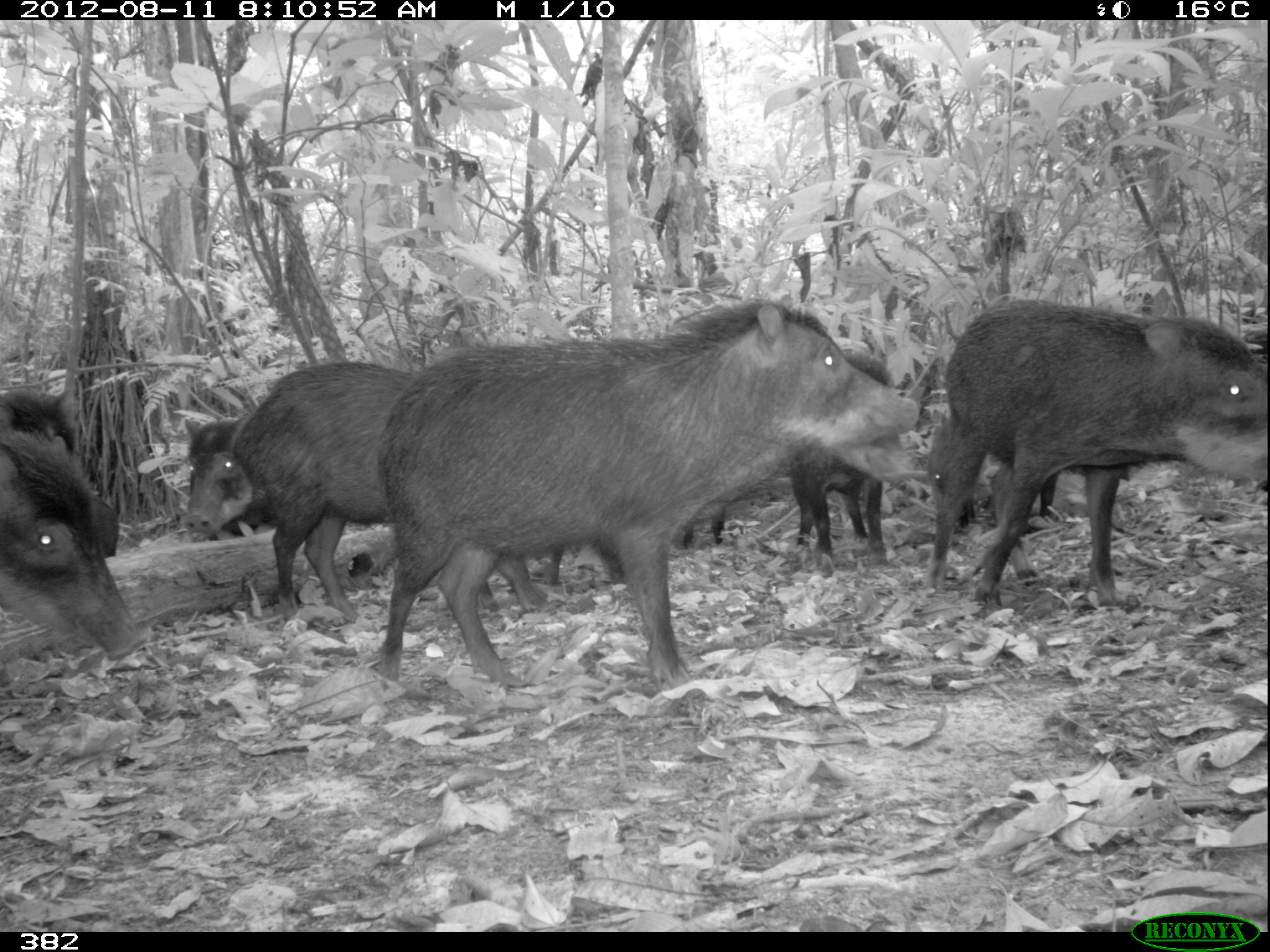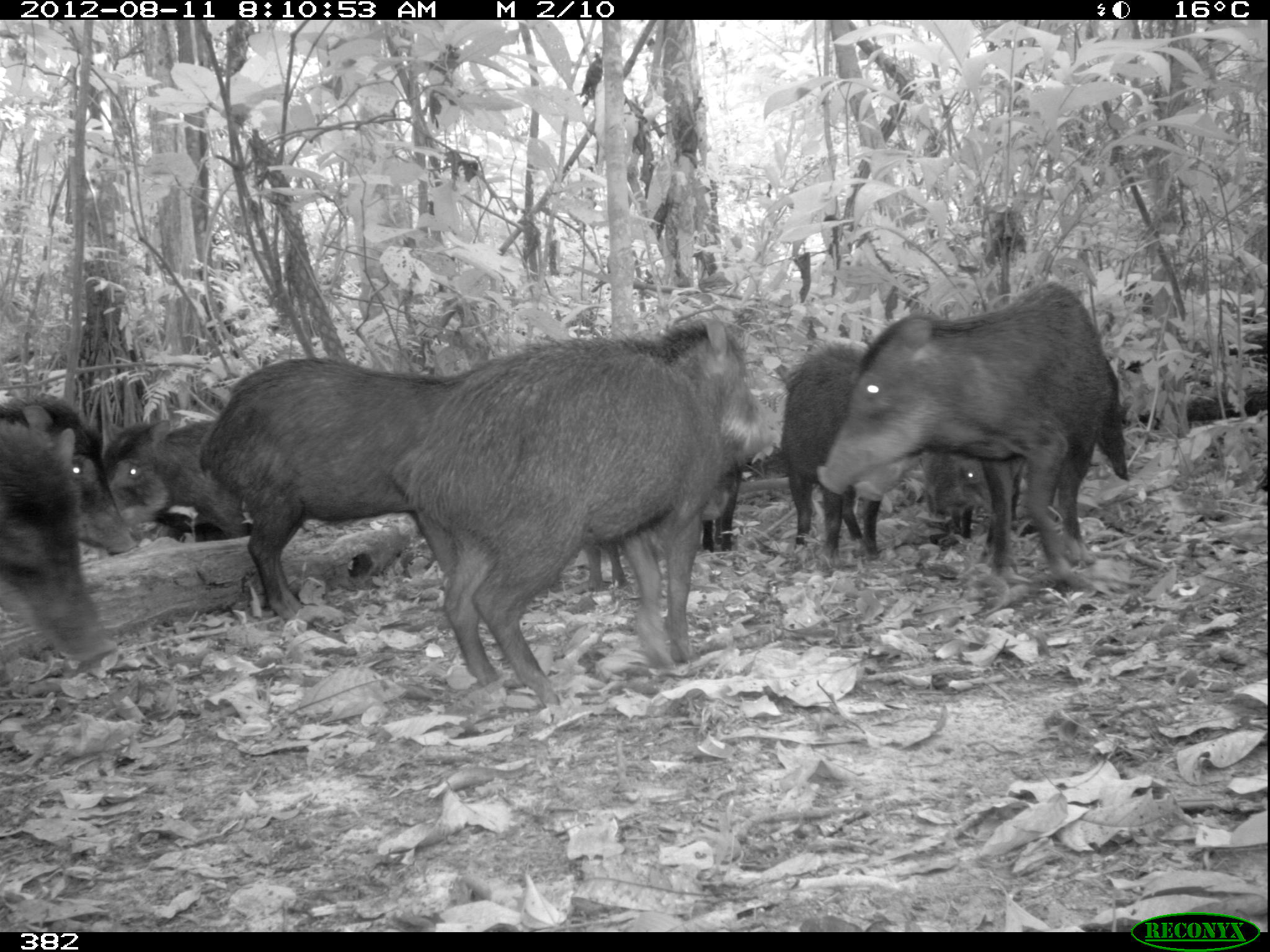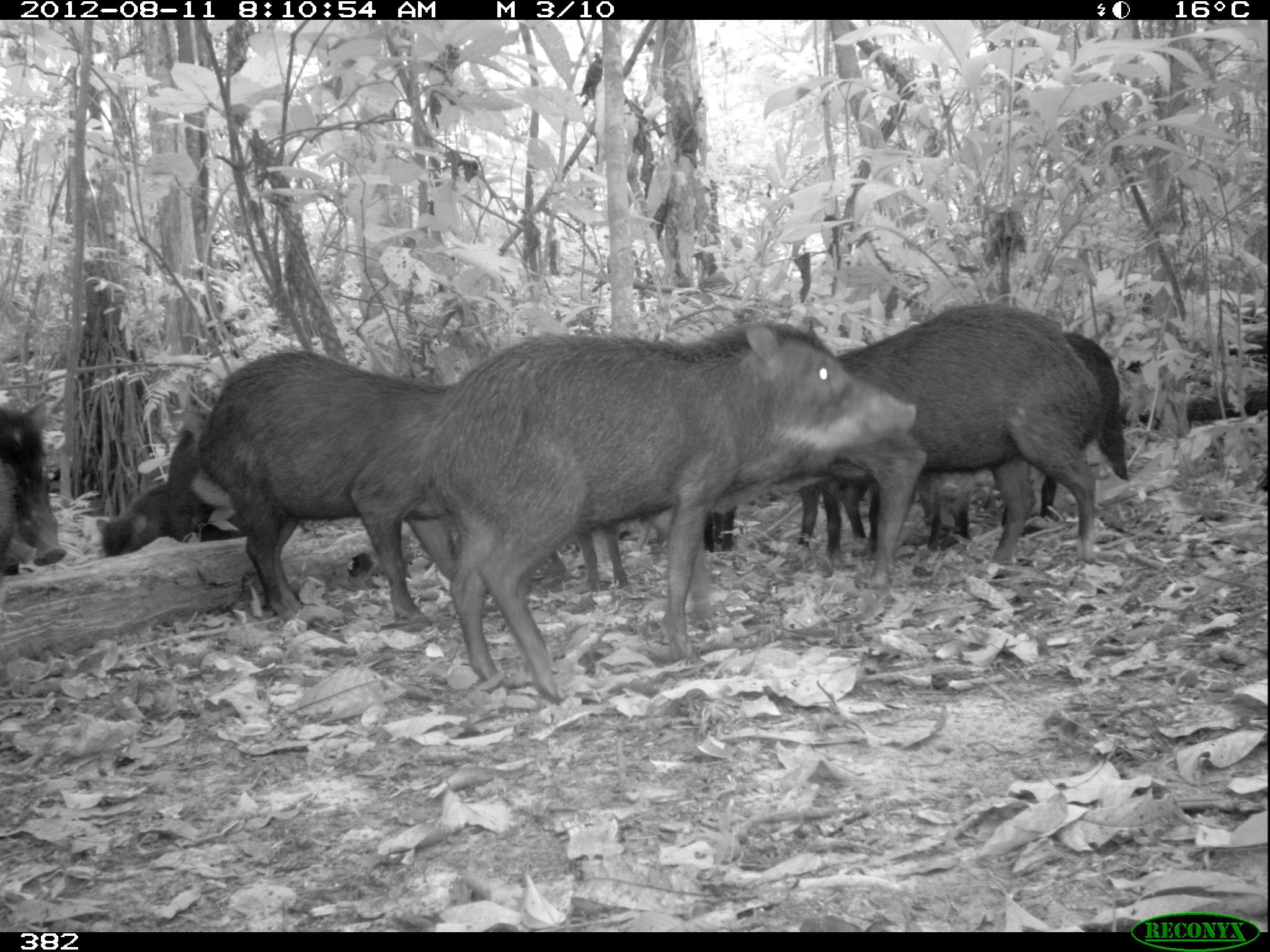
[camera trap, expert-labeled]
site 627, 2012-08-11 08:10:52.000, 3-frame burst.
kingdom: Animalia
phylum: Chordata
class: Mammalia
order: Artiodactyla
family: Tayassuidae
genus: Tayassu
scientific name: Tayassu pecari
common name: white-lipped peccary